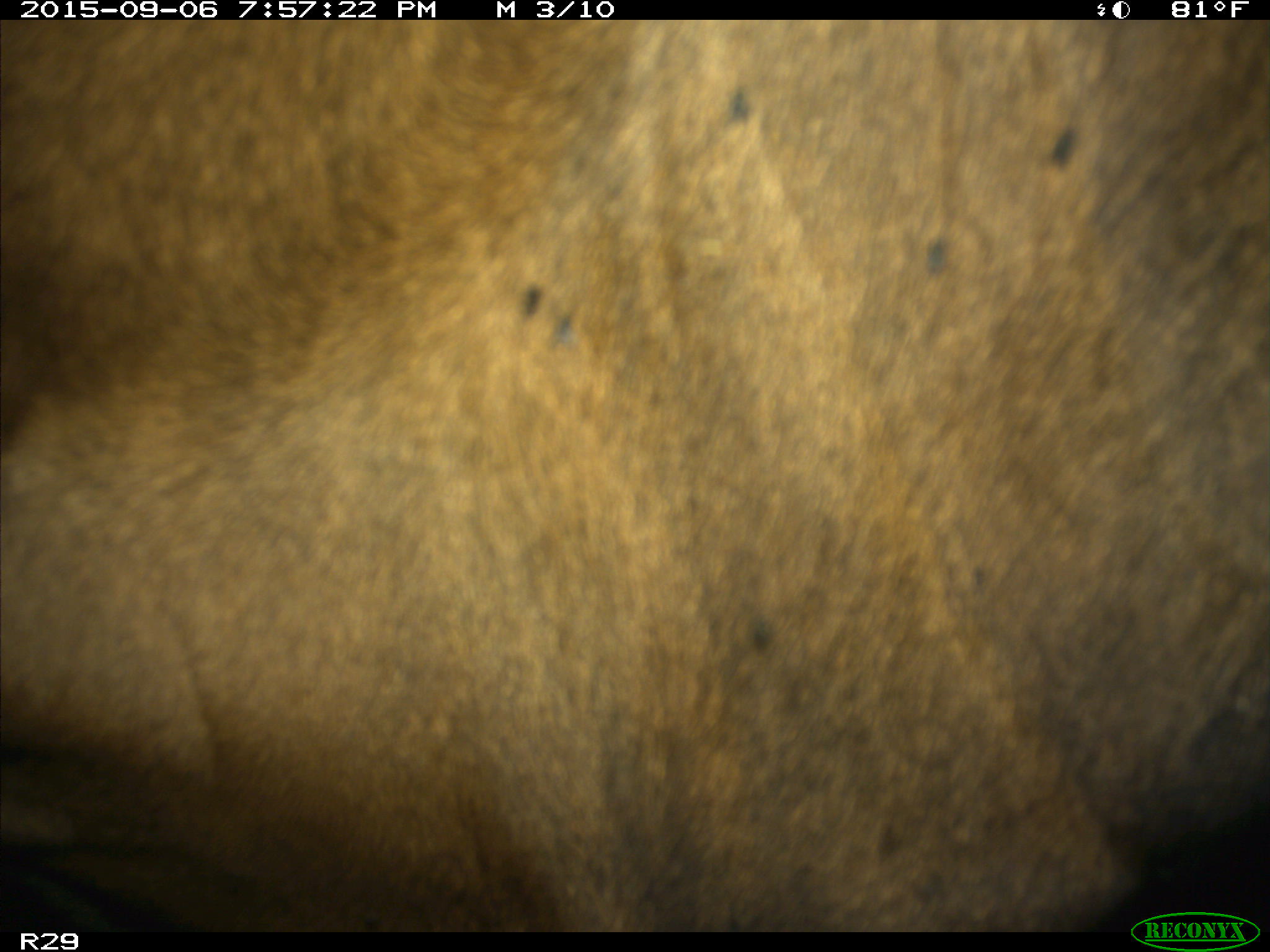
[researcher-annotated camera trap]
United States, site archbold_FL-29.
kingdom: Animalia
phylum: Chordata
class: Mammalia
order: Artiodactyla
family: Bovidae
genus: Bos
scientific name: Bos taurus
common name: domestic cow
Bos taurus (domestic cow).